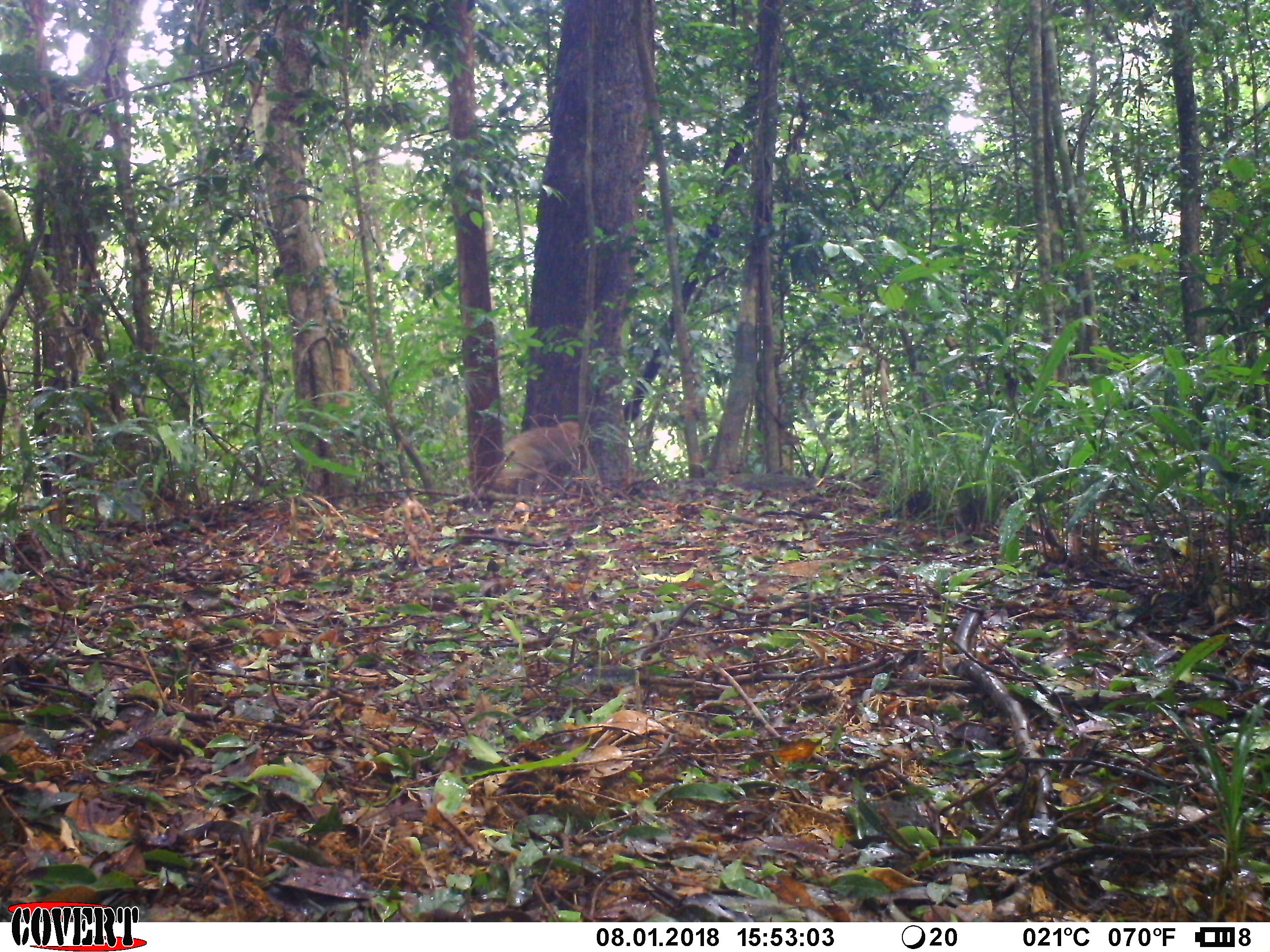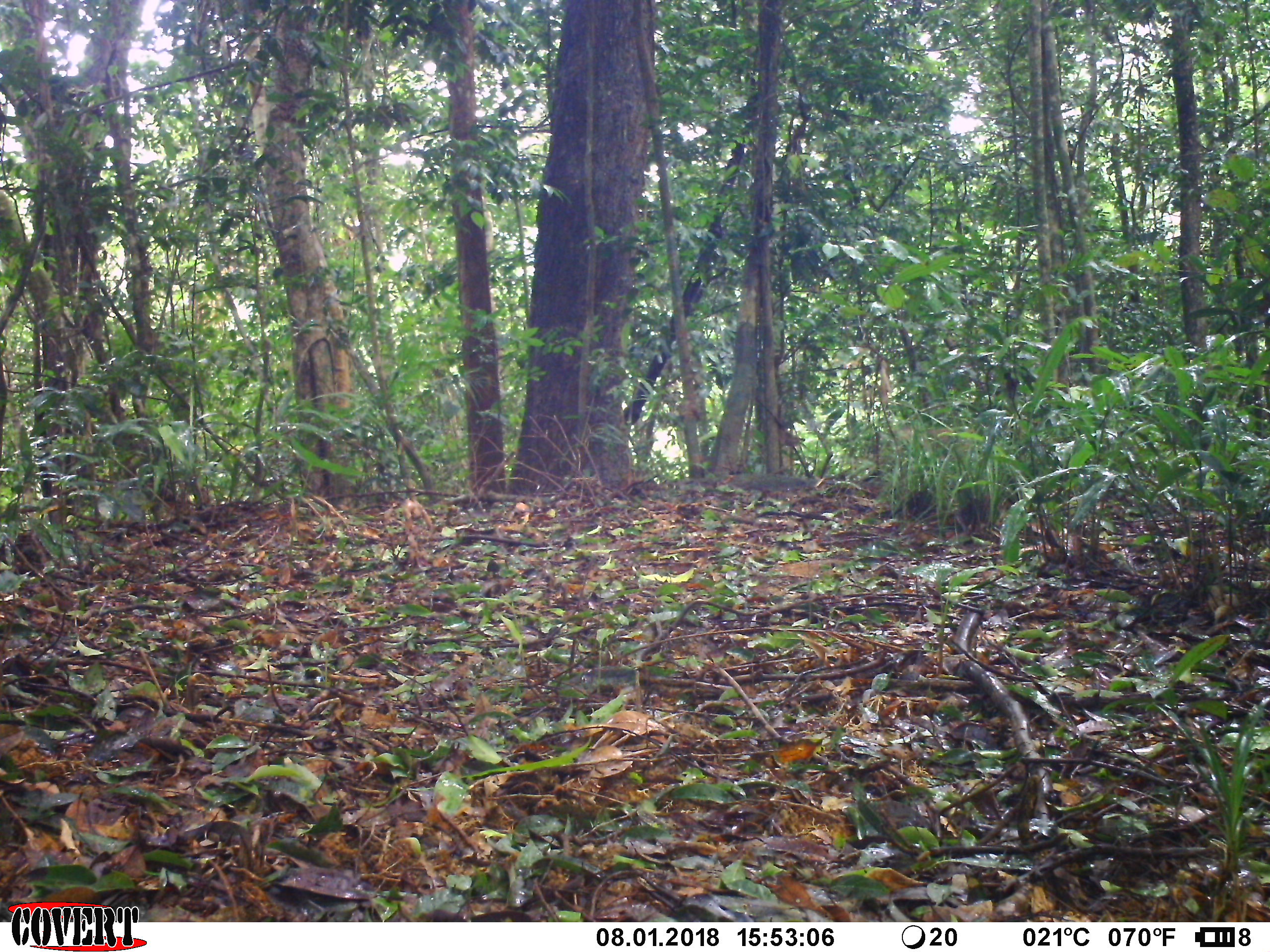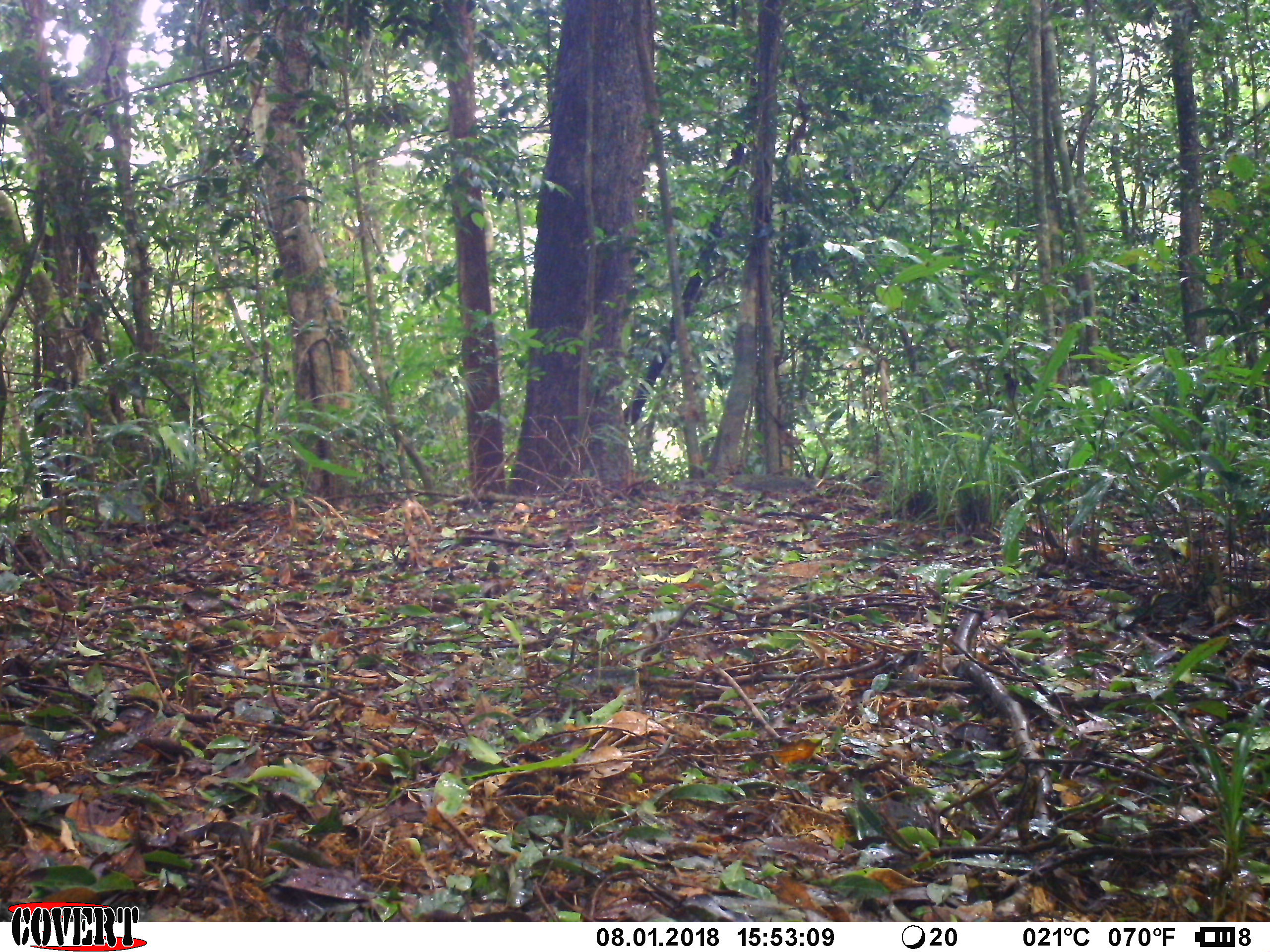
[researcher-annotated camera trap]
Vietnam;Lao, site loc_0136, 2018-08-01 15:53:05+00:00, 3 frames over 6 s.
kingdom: Animalia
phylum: Chordata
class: Mammalia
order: Primates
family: Cercopithecidae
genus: Macaca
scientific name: Macaca nemestrina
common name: pig-tailed macaque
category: pig tailed macaque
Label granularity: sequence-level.